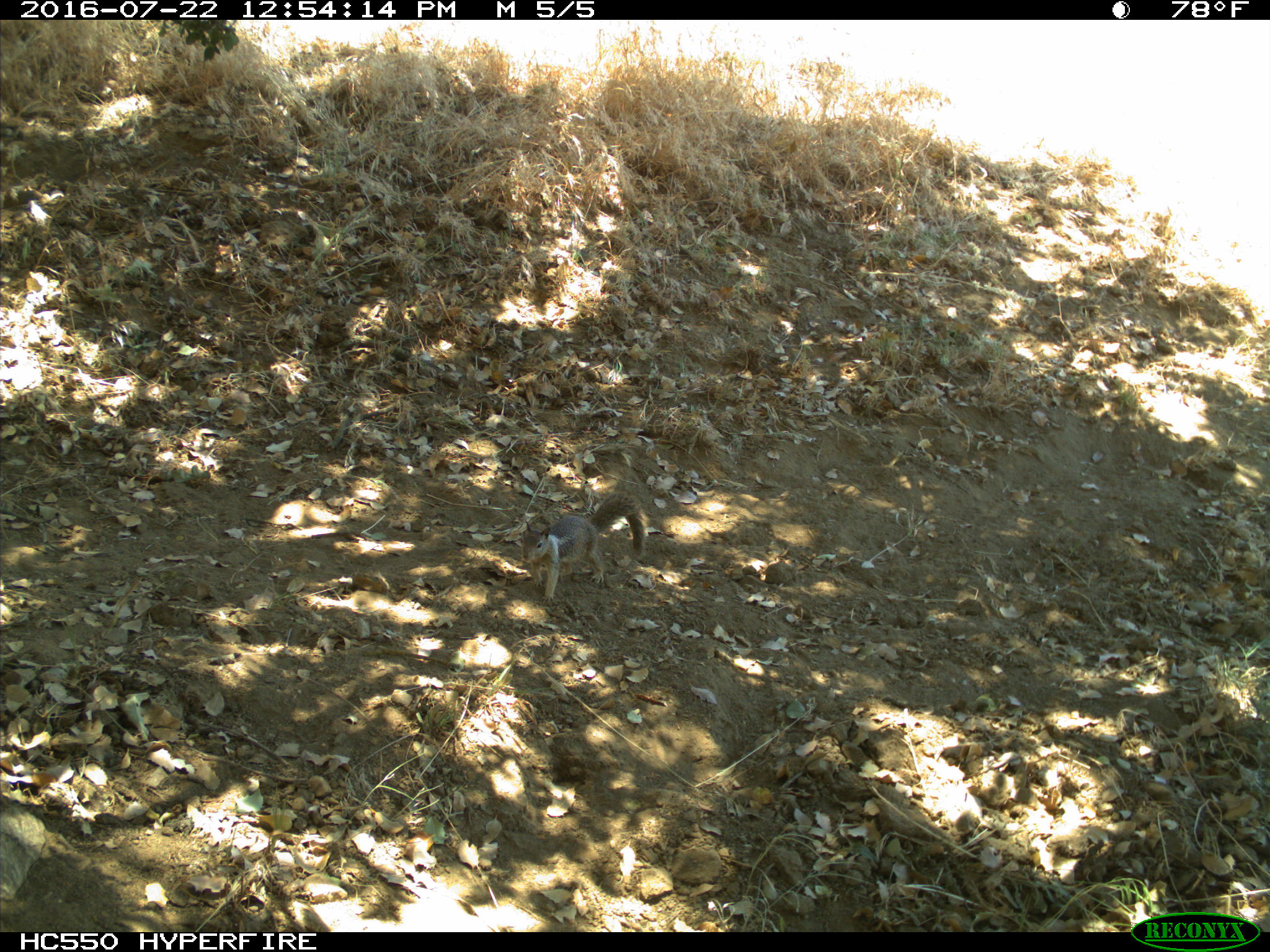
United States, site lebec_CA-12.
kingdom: Animalia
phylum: Chordata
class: Mammalia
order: Rodentia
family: Sciuridae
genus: Otospermophilus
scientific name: Otospermophilus beecheyi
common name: california ground squirrel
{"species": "Otospermophilus beecheyi (california ground squirrel)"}